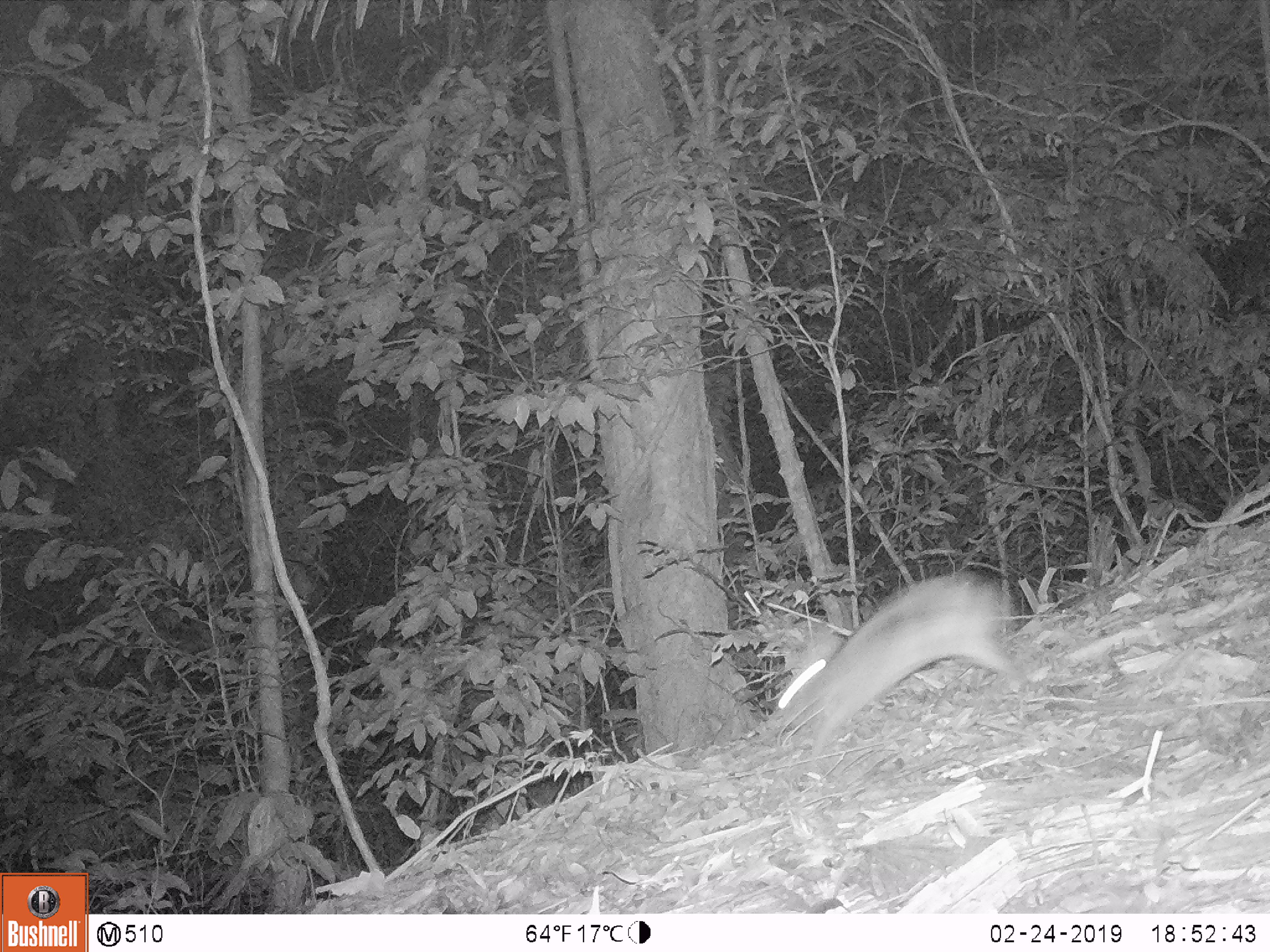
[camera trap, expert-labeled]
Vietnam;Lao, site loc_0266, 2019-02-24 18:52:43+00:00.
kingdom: Animalia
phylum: Chordata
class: Mammalia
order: Lagomorpha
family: Leporidae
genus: Nesolagus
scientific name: Nesolagus timminsi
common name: annamite striped rabbit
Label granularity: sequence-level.